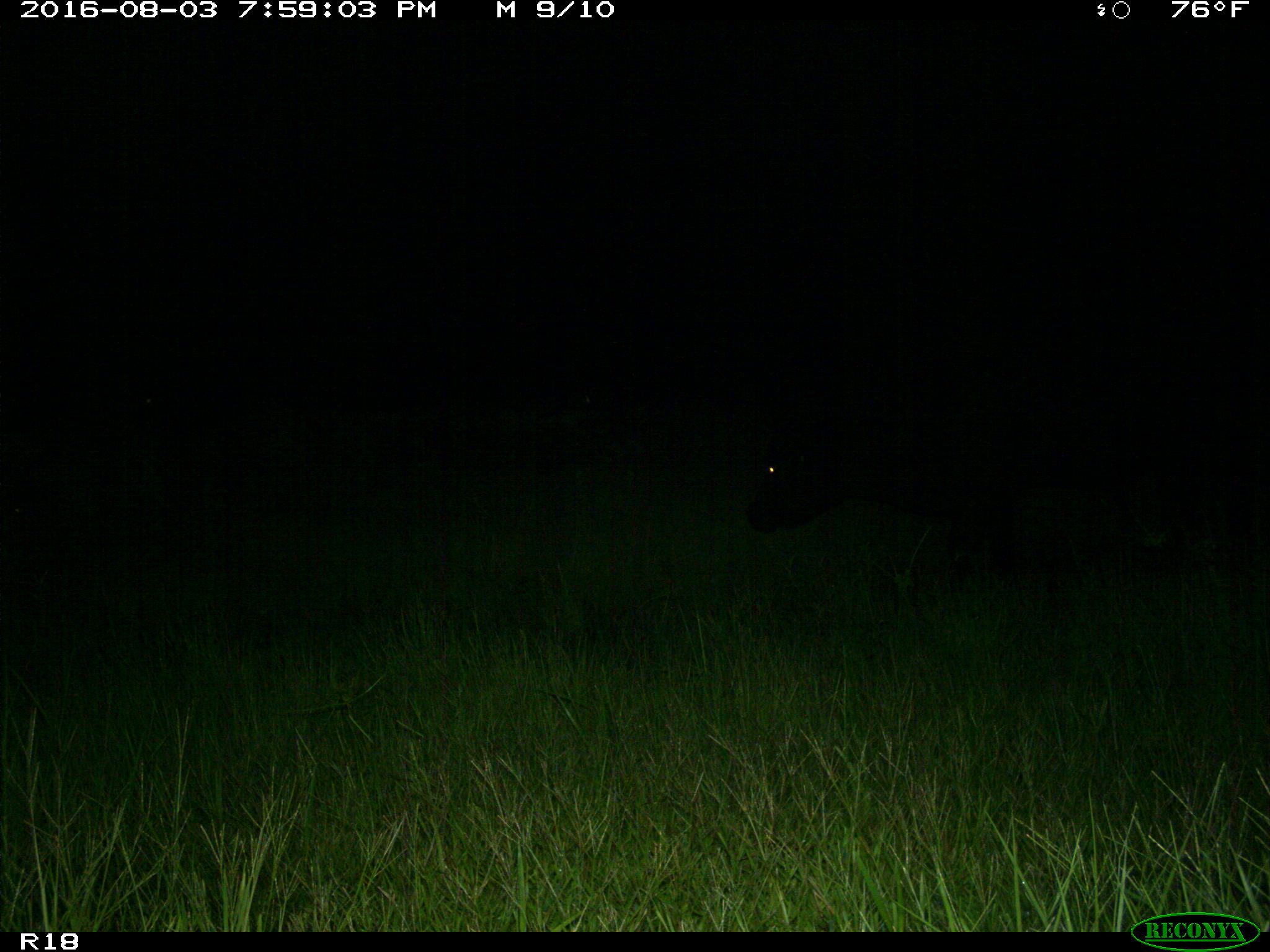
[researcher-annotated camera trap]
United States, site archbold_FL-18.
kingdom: Animalia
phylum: Chordata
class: Mammalia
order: Artiodactyla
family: Bovidae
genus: Bos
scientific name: Bos taurus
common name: domestic cow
Bos taurus (domestic cow).